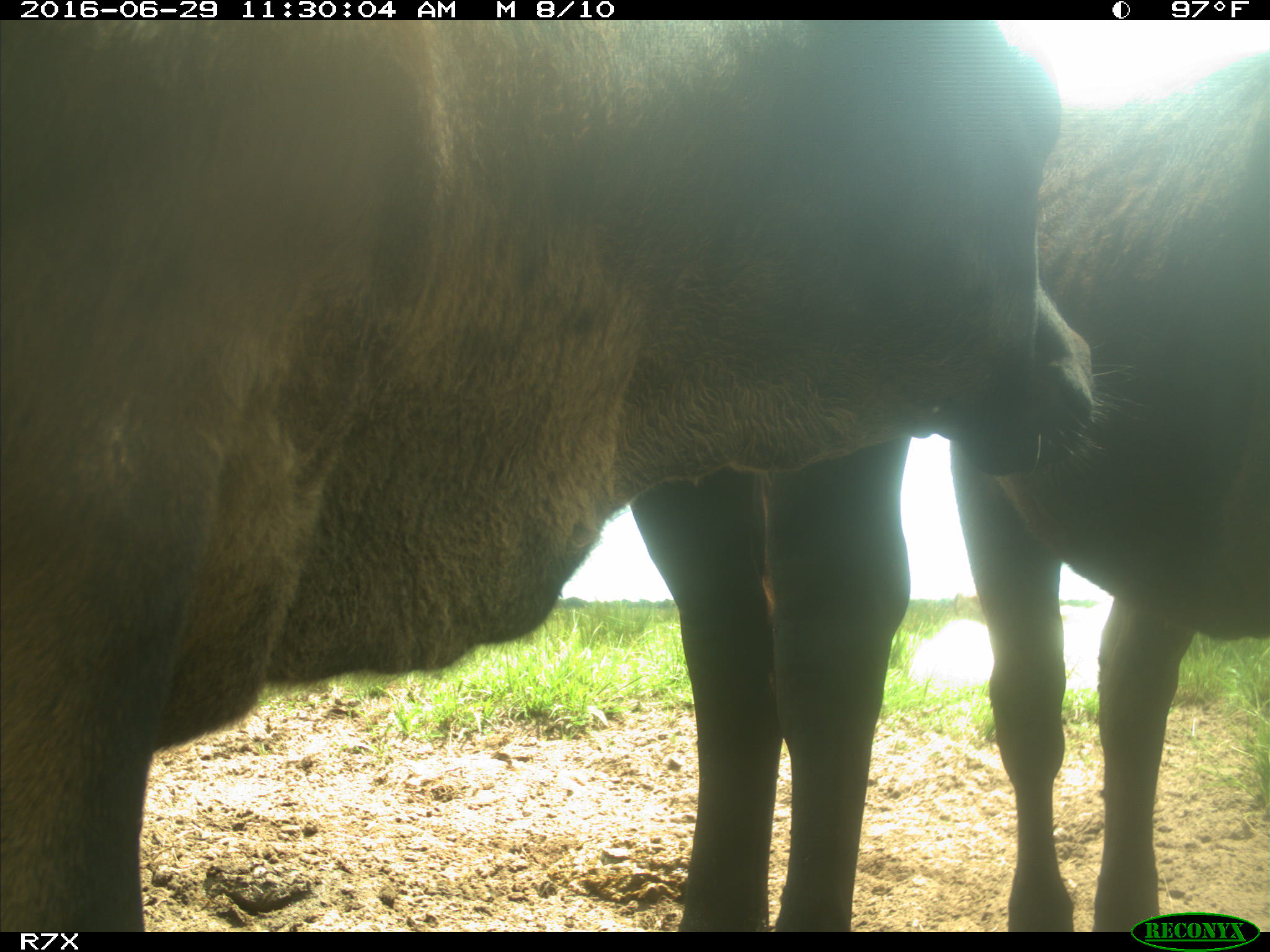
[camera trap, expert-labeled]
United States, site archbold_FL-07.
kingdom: Animalia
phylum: Chordata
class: Mammalia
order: Artiodactyla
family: Bovidae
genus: Bos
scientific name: Bos taurus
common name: domestic cow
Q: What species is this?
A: Bos taurus (domestic cow).